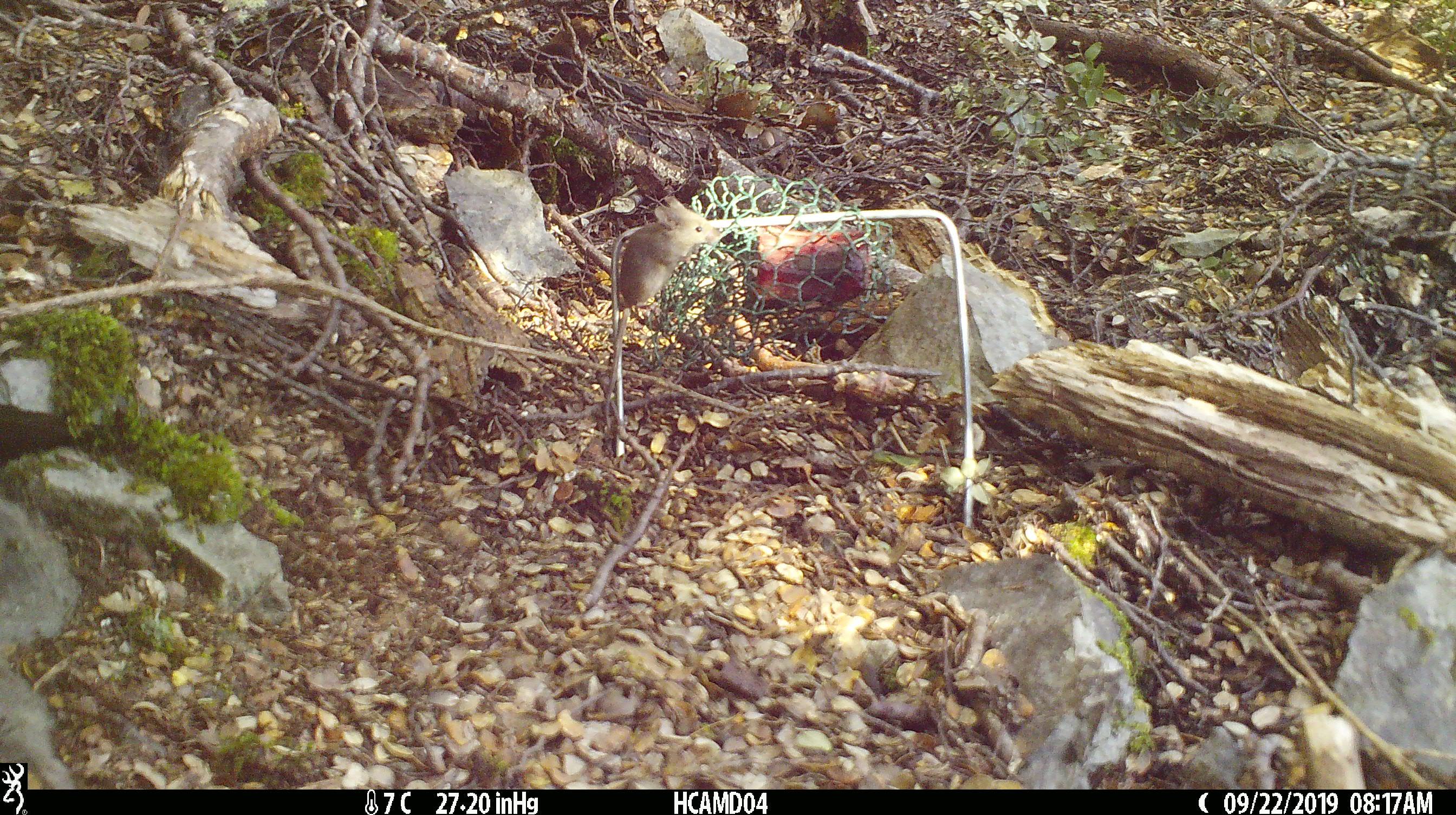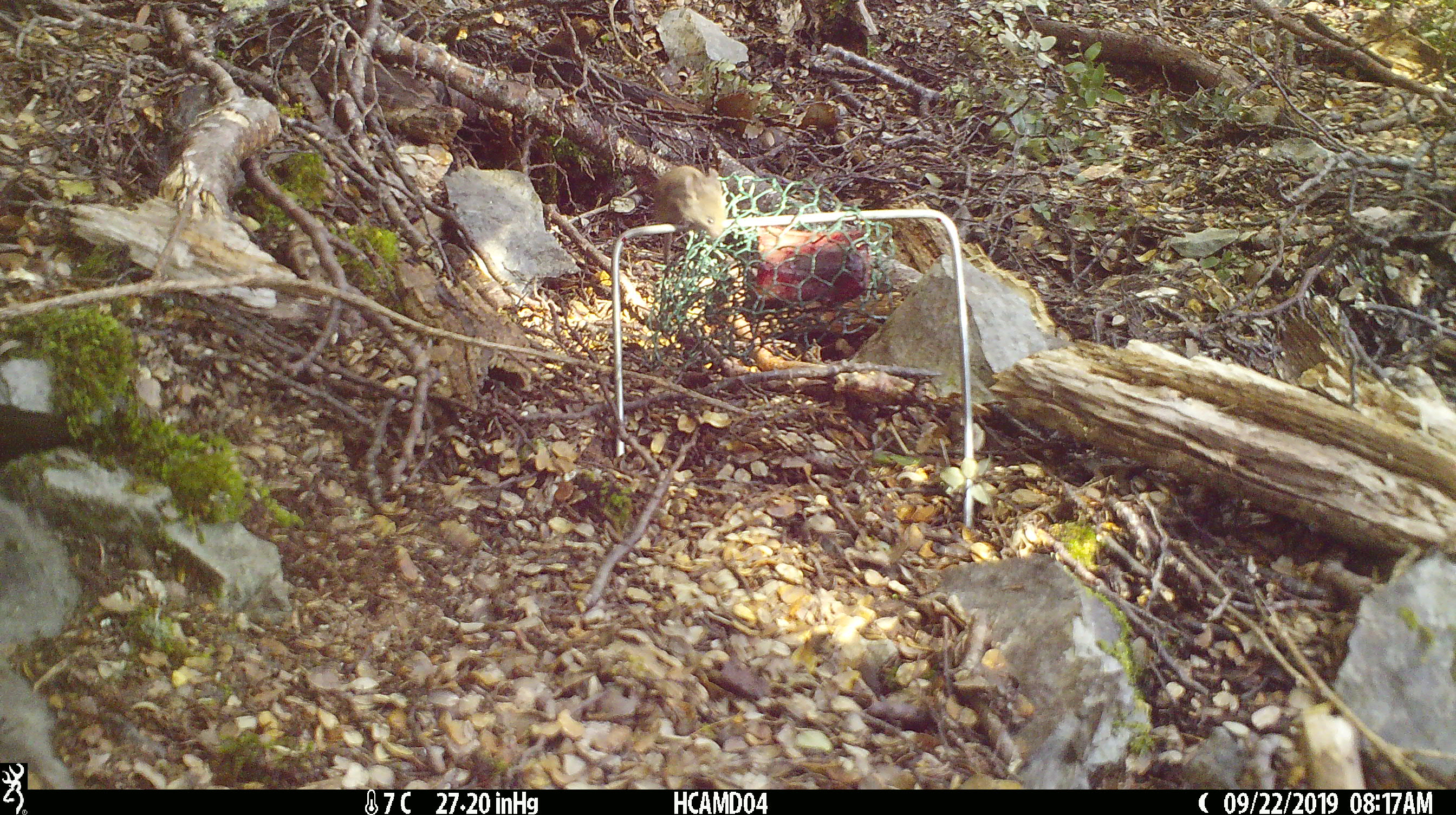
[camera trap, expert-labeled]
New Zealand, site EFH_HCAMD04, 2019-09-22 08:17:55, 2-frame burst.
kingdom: Animalia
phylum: Chordata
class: Mammalia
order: Rodentia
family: Muridae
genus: Mus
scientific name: Mus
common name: mouse